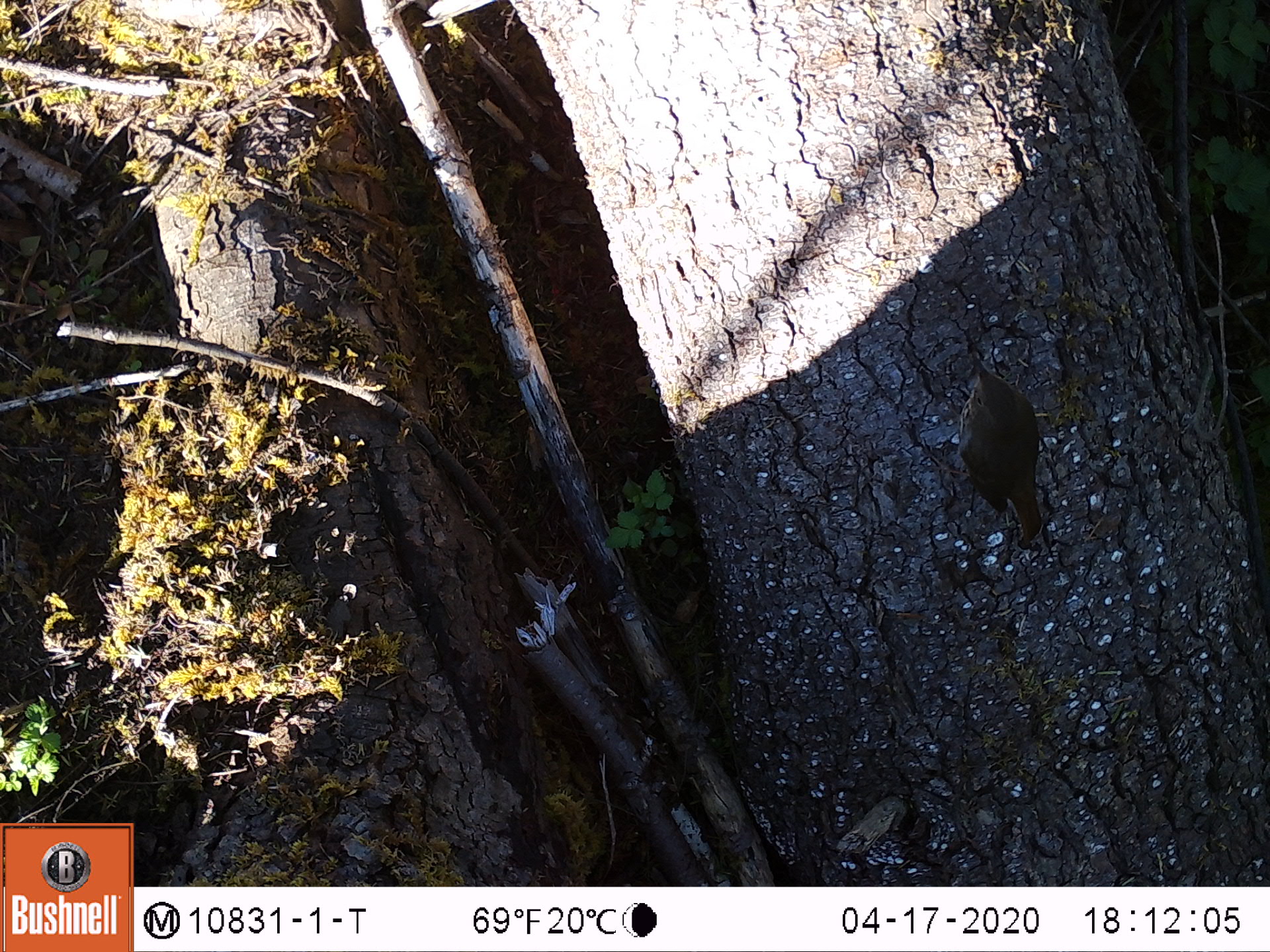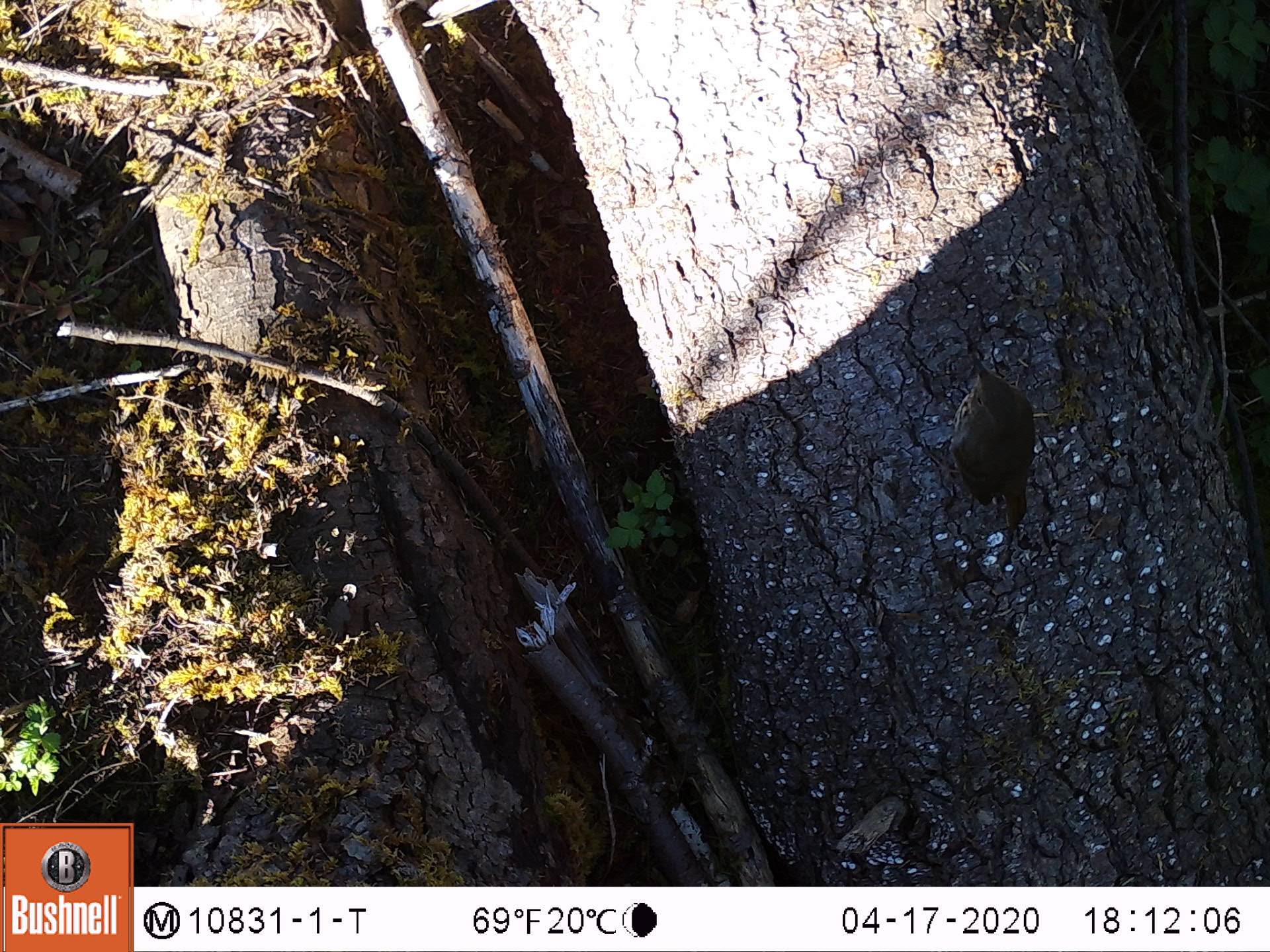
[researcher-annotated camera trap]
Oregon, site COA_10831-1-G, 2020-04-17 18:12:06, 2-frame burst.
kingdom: Animalia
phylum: Chordata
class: Aves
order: Passeriformes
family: Turdidae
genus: Catharus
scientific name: Catharus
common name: brown thrushes and nightingale-thrushes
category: catharus species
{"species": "catharus species (brown thrushes and nightingale-thrushes) (Catharus)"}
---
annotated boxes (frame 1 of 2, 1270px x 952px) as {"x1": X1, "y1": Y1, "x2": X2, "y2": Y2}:
catharus species: {"x1": 902, "y1": 338, "x2": 1067, "y2": 572}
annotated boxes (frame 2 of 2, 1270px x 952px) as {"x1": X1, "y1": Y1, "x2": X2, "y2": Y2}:
catharus species: {"x1": 897, "y1": 337, "x2": 1040, "y2": 560}